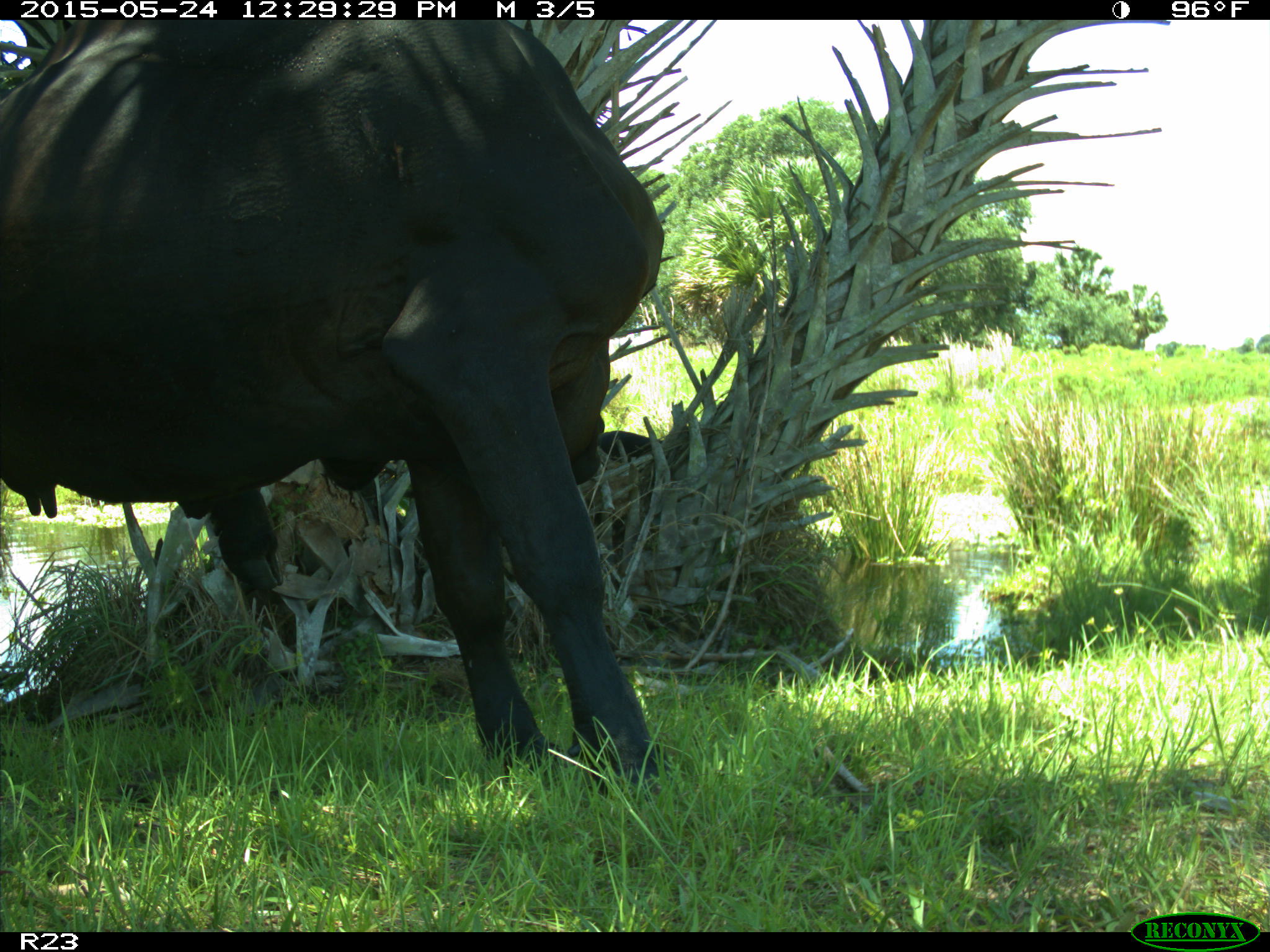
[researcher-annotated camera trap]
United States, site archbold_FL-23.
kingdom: Animalia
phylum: Chordata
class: Mammalia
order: Artiodactyla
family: Bovidae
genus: Bos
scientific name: Bos taurus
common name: domestic cow